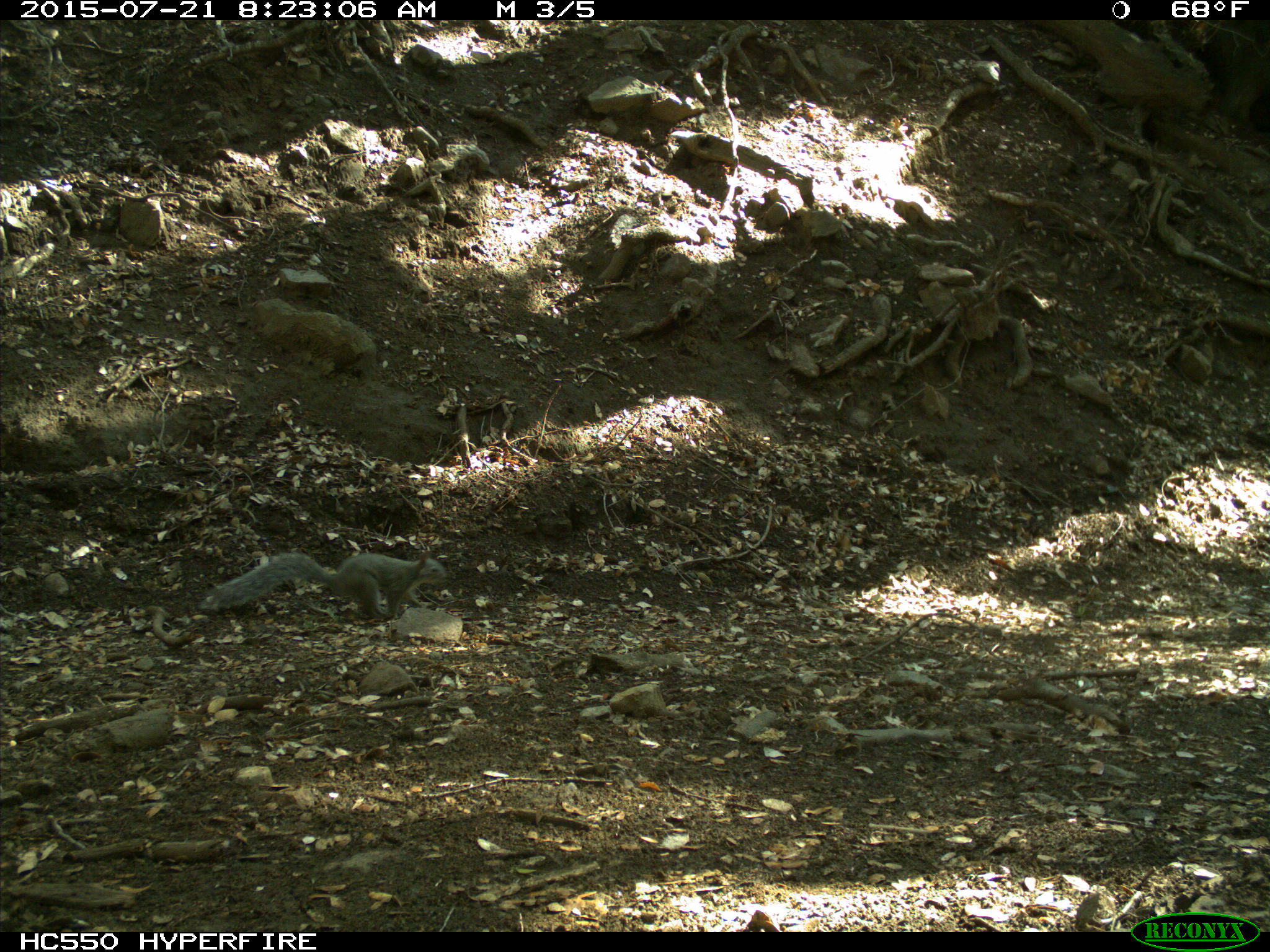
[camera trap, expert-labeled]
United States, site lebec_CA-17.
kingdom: Animalia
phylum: Chordata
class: Mammalia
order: Rodentia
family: Sciuridae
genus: Sciurus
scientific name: Sciurus carolinensis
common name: eastern gray squirrel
Sciurus carolinensis (eastern gray squirrel).